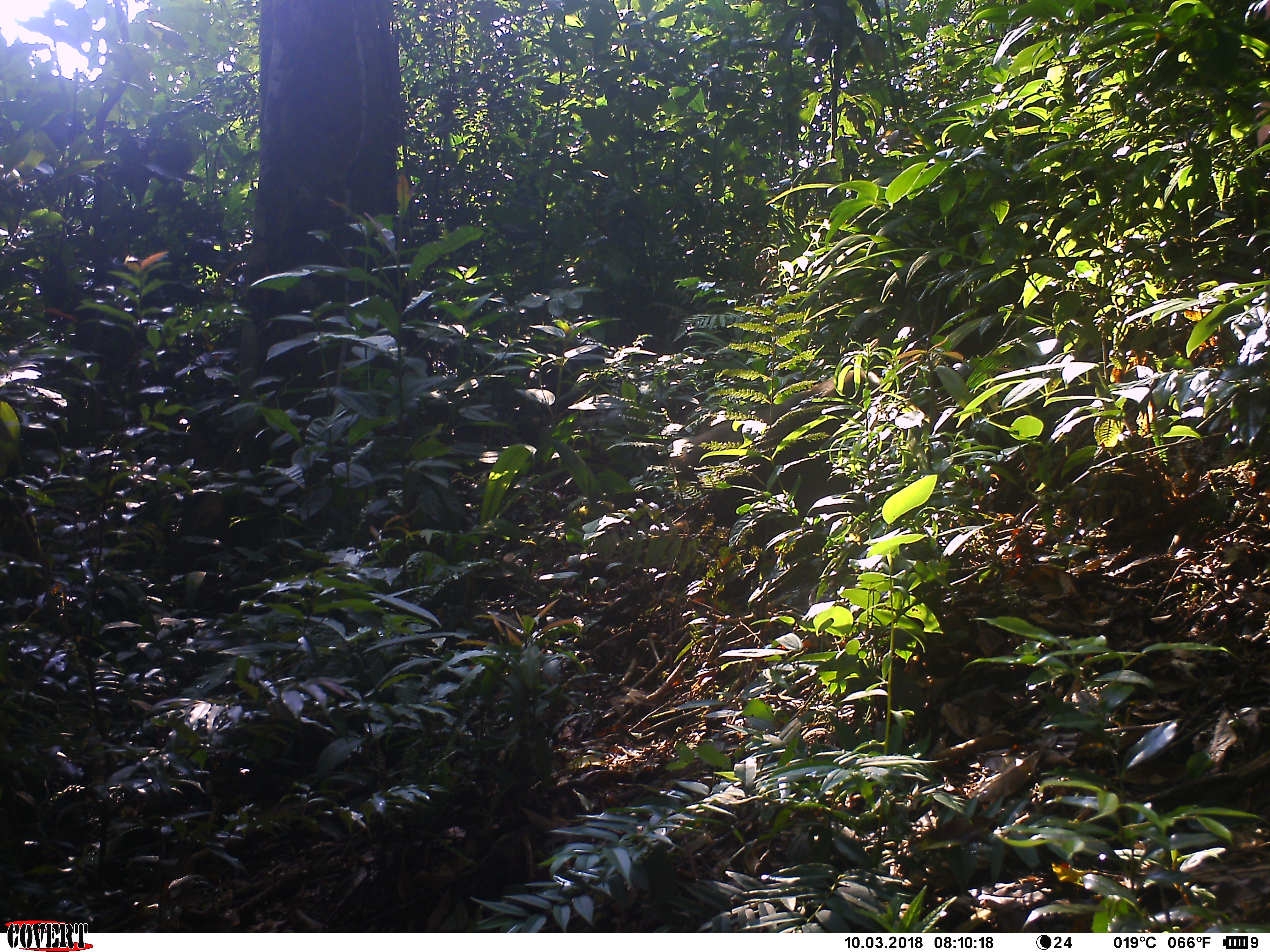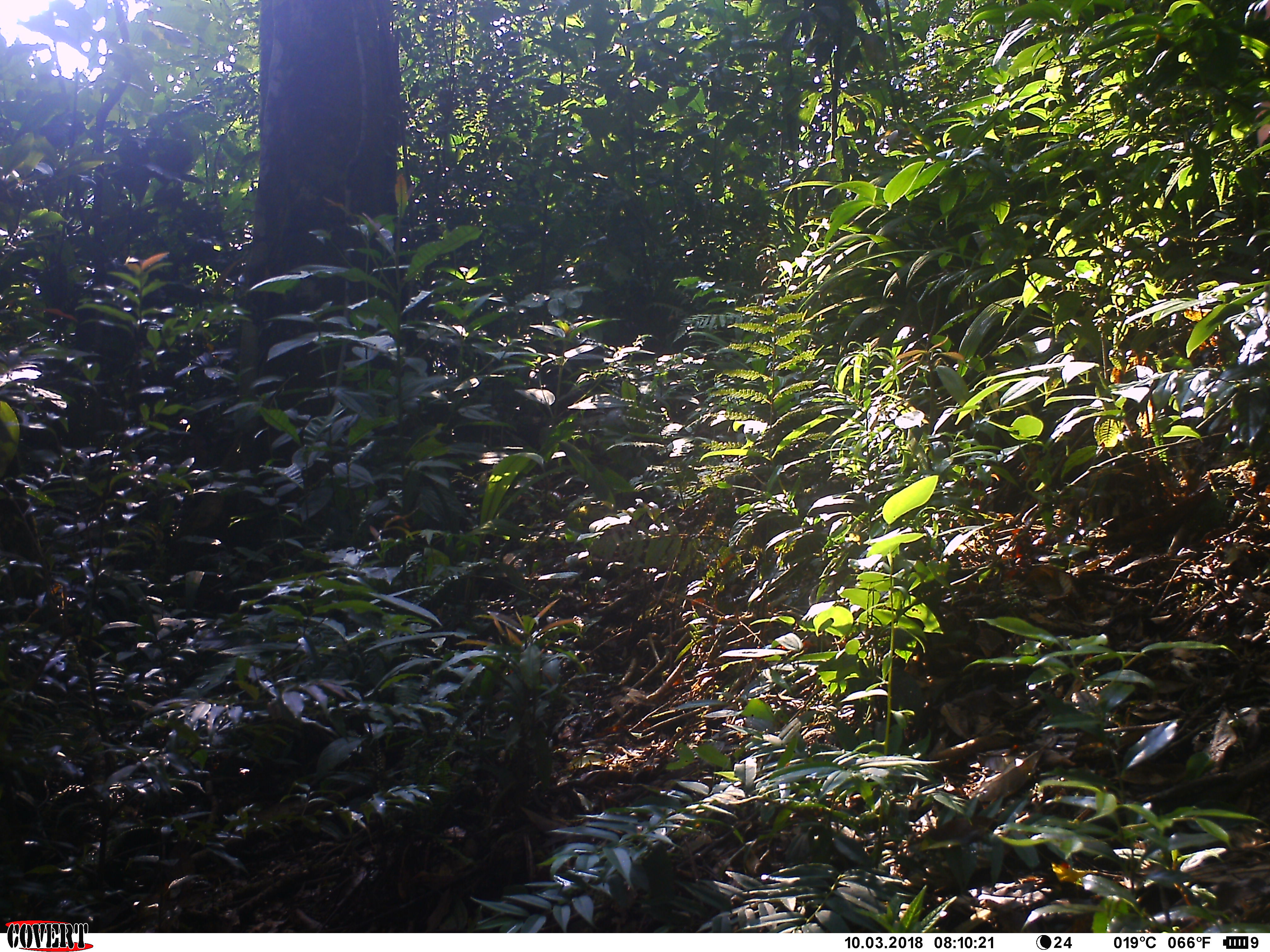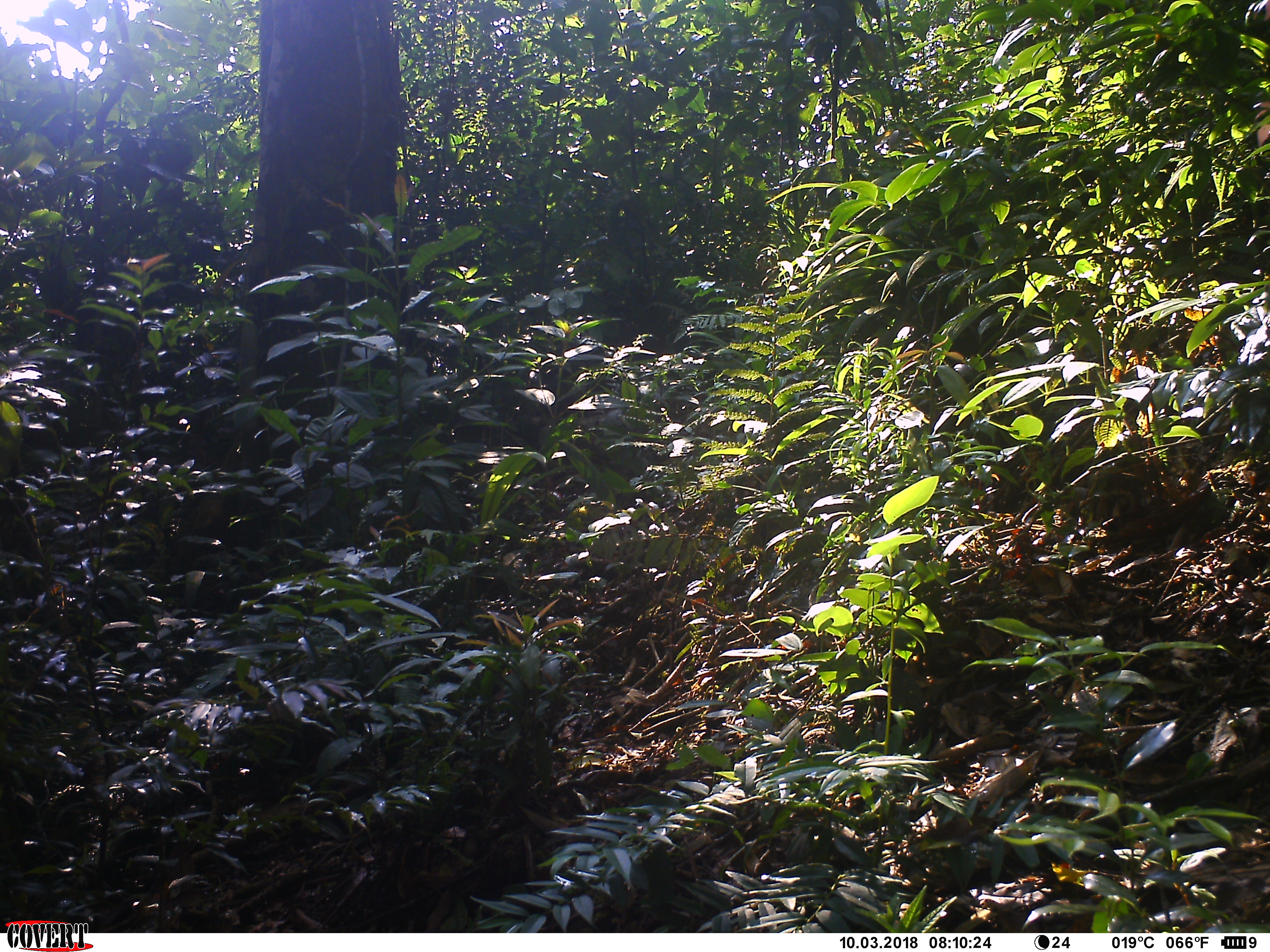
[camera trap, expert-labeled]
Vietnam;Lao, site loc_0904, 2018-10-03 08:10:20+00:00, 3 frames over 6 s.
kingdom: Animalia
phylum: Chordata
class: Mammalia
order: Primates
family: Cercopithecidae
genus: Macaca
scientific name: Macaca arctoides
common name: stump-tailed macaque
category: stump tailed macaque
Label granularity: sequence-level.